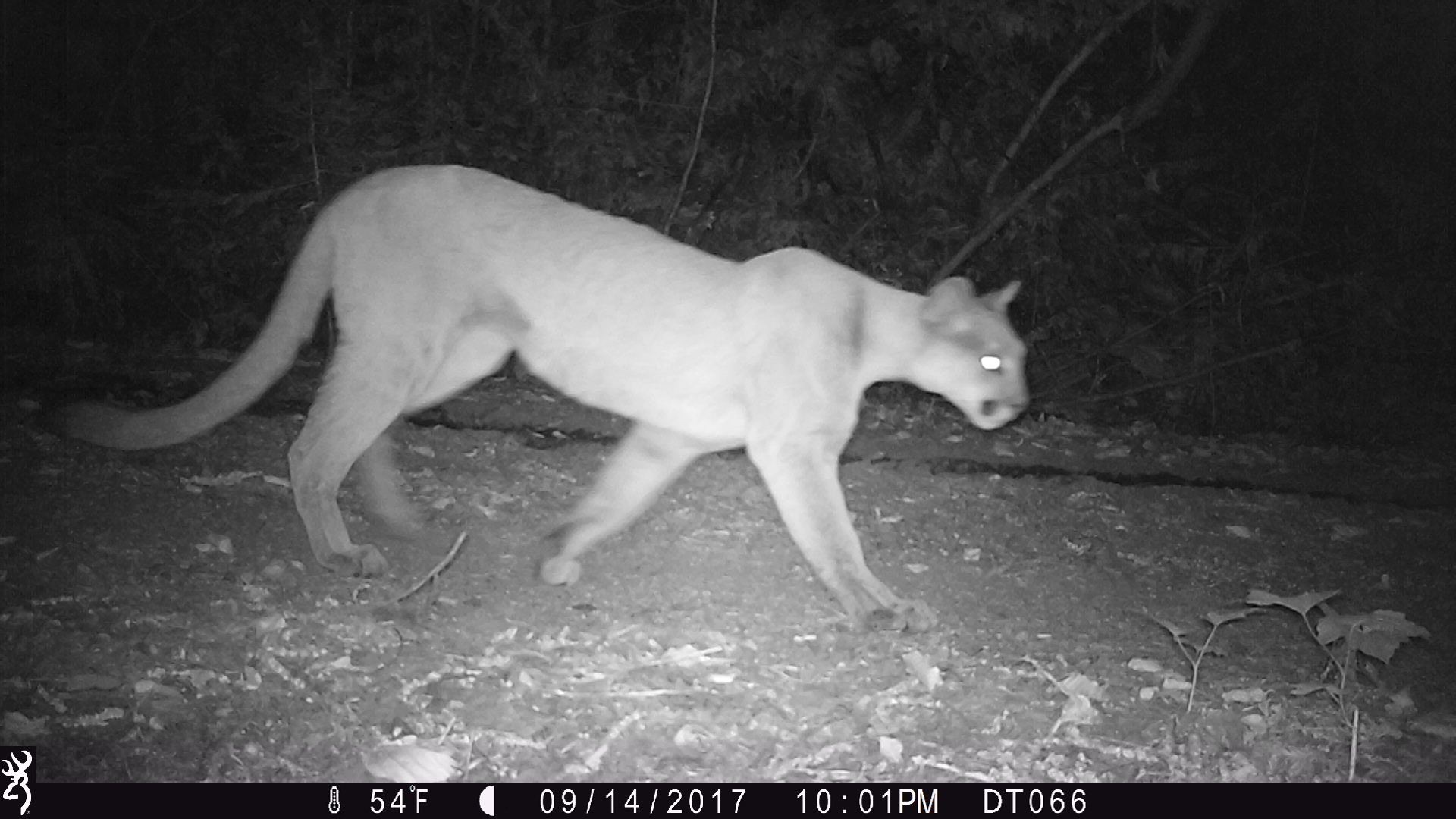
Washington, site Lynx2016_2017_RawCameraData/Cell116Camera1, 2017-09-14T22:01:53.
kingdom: Animalia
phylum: Chordata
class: Mammalia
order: Carnivora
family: Felidae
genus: Puma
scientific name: Puma concolor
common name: mountain lion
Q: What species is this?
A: Puma concolor (mountain lion).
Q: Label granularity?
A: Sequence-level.